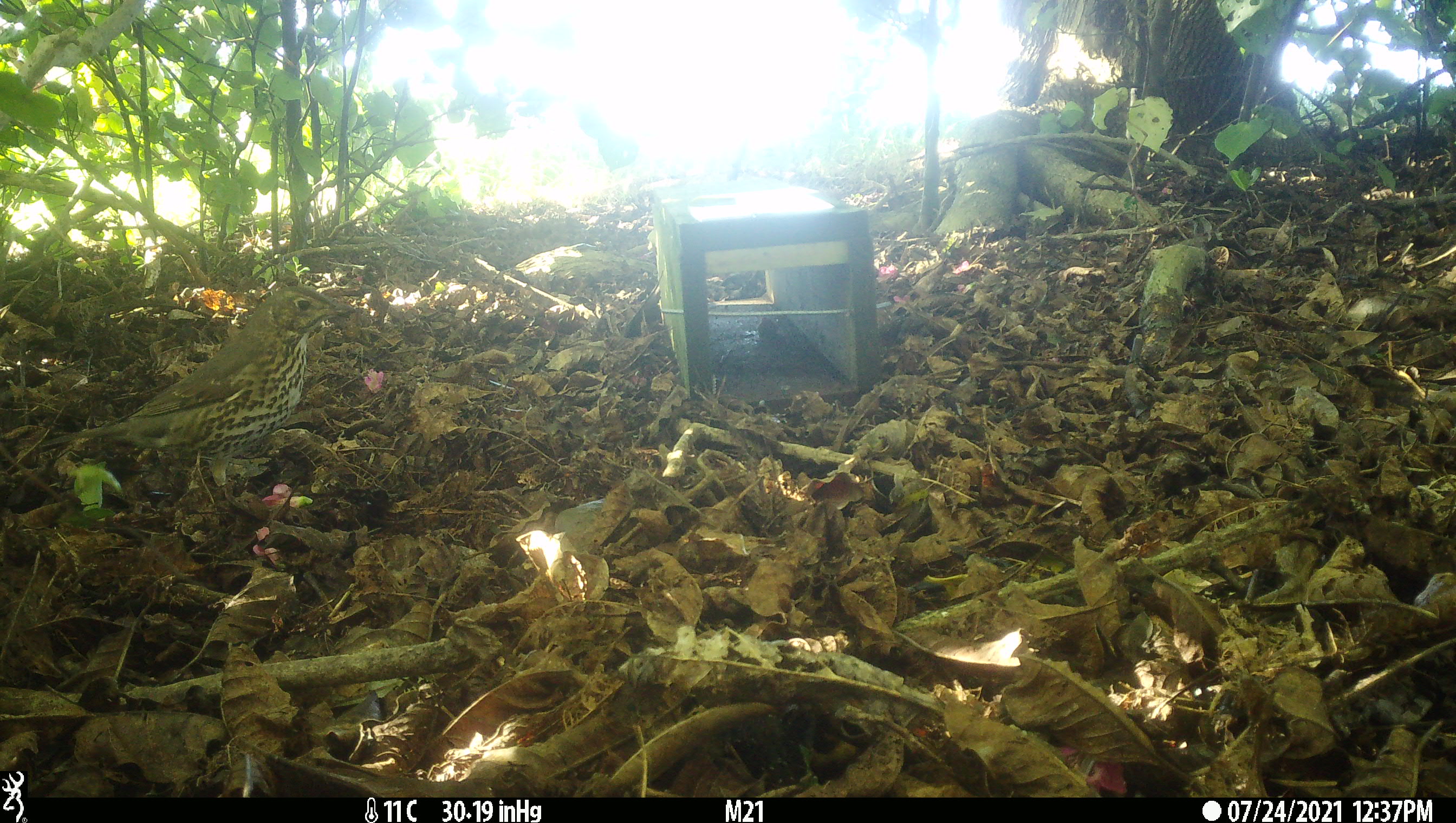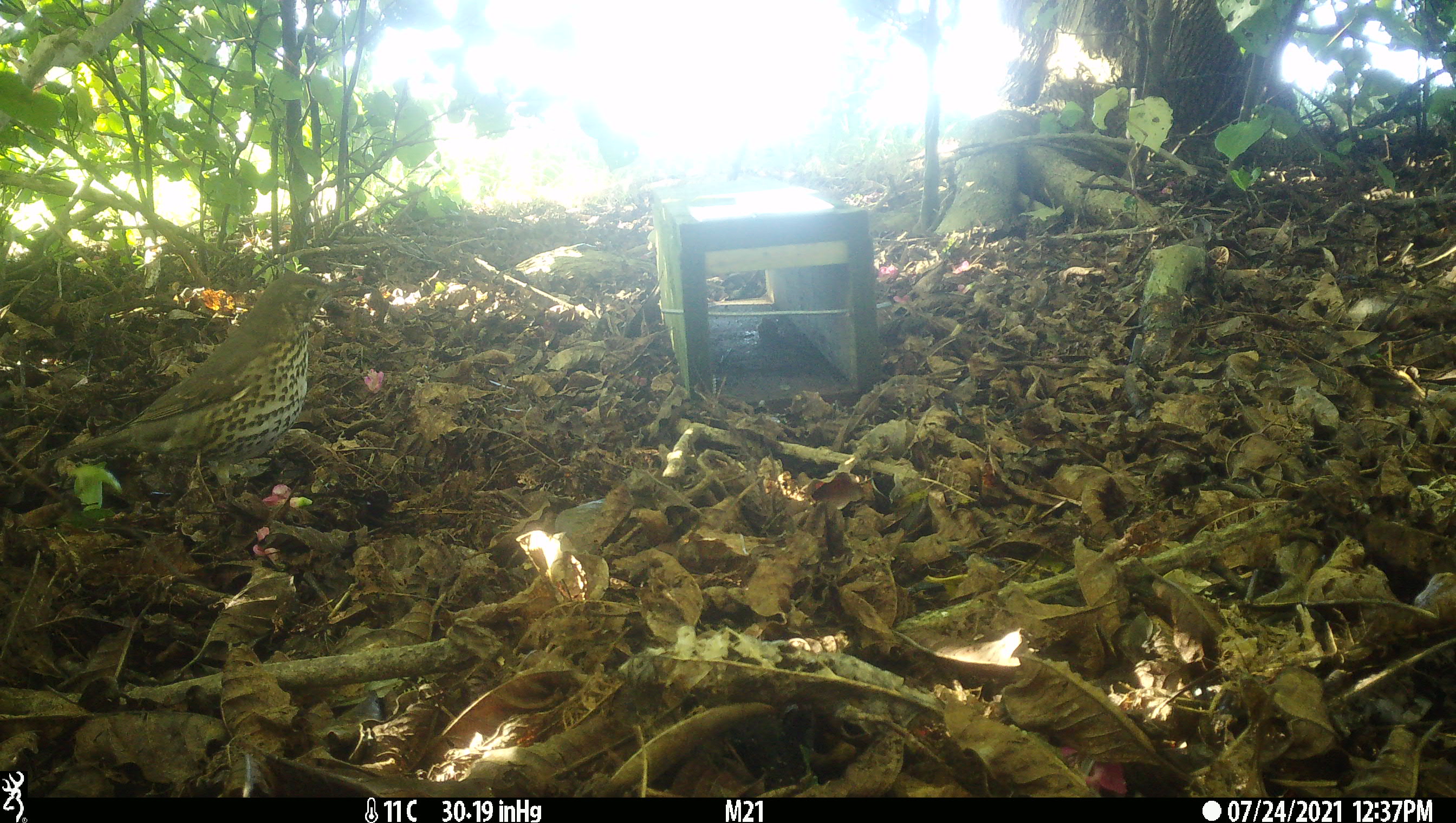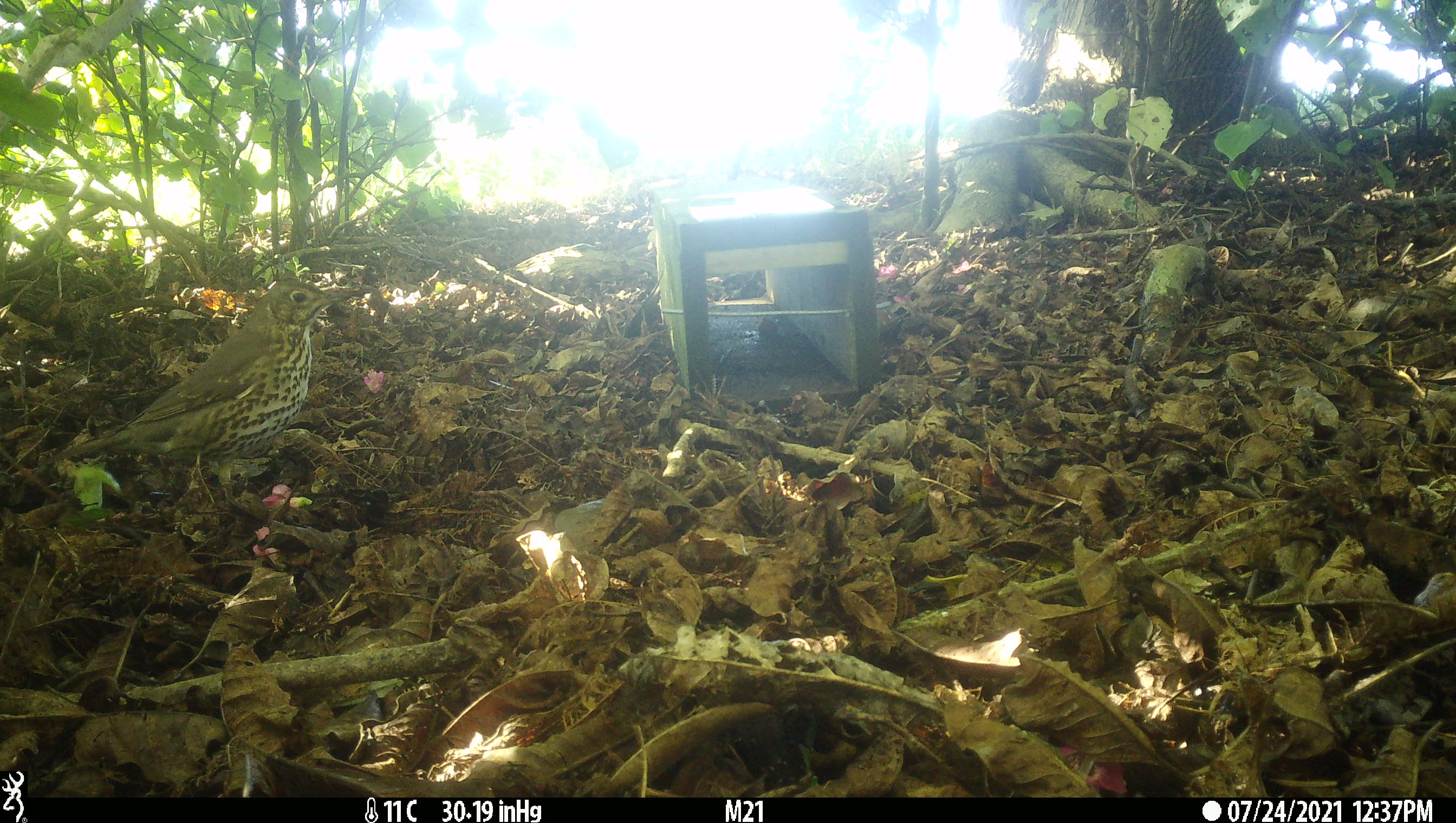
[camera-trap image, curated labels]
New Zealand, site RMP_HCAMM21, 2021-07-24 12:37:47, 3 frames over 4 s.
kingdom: Animalia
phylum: Chordata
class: Aves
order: Passeriformes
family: Turdidae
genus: Turdus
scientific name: Turdus philomelos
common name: song thrush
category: thrush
Thrush (song thrush) (Turdus philomelos).